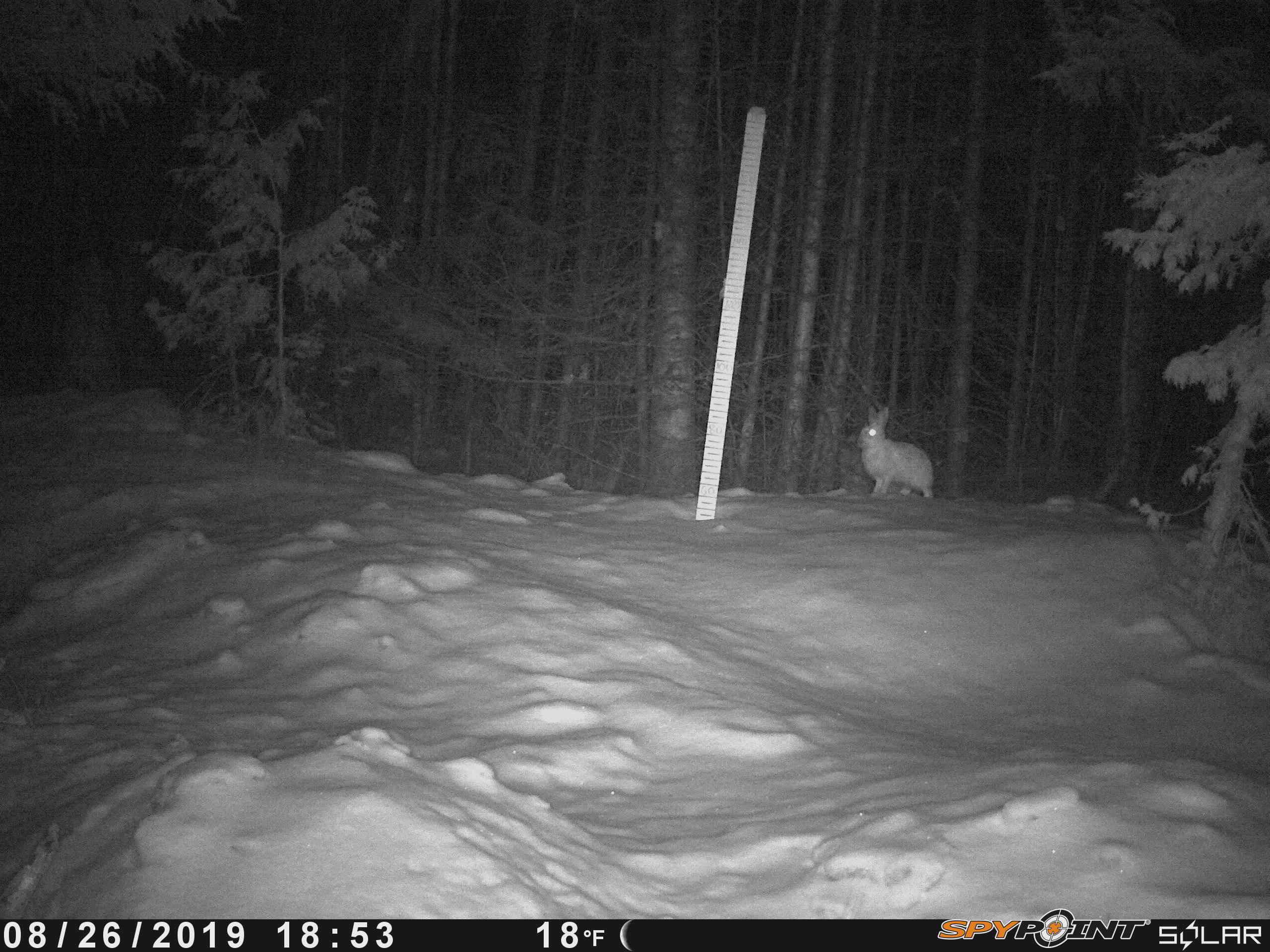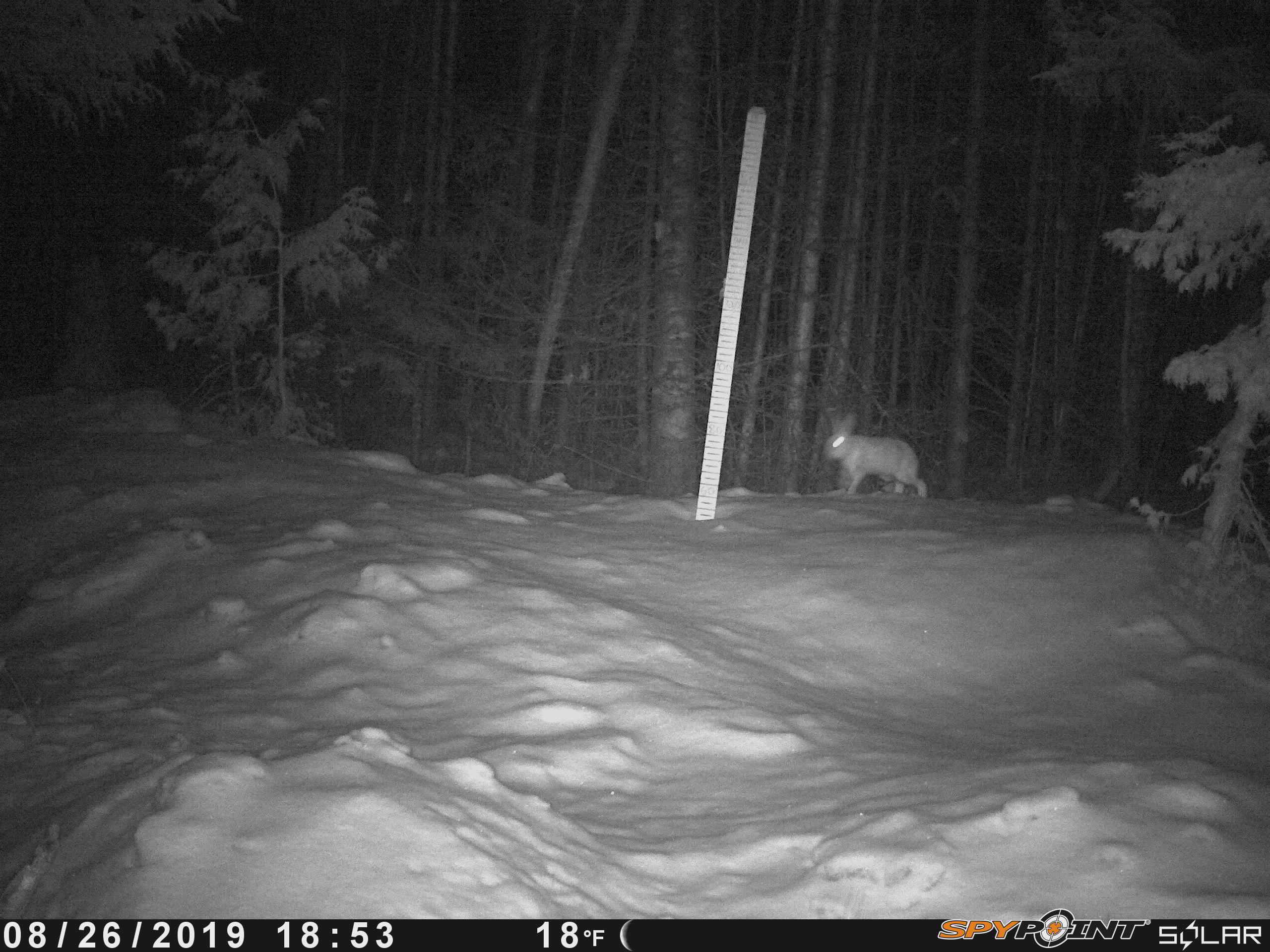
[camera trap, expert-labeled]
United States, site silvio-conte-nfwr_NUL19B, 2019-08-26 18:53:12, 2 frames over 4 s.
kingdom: Animalia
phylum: Chordata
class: Mammalia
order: Lagomorpha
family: Leporidae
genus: Lepus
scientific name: Lepus americanus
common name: snowshoe hare